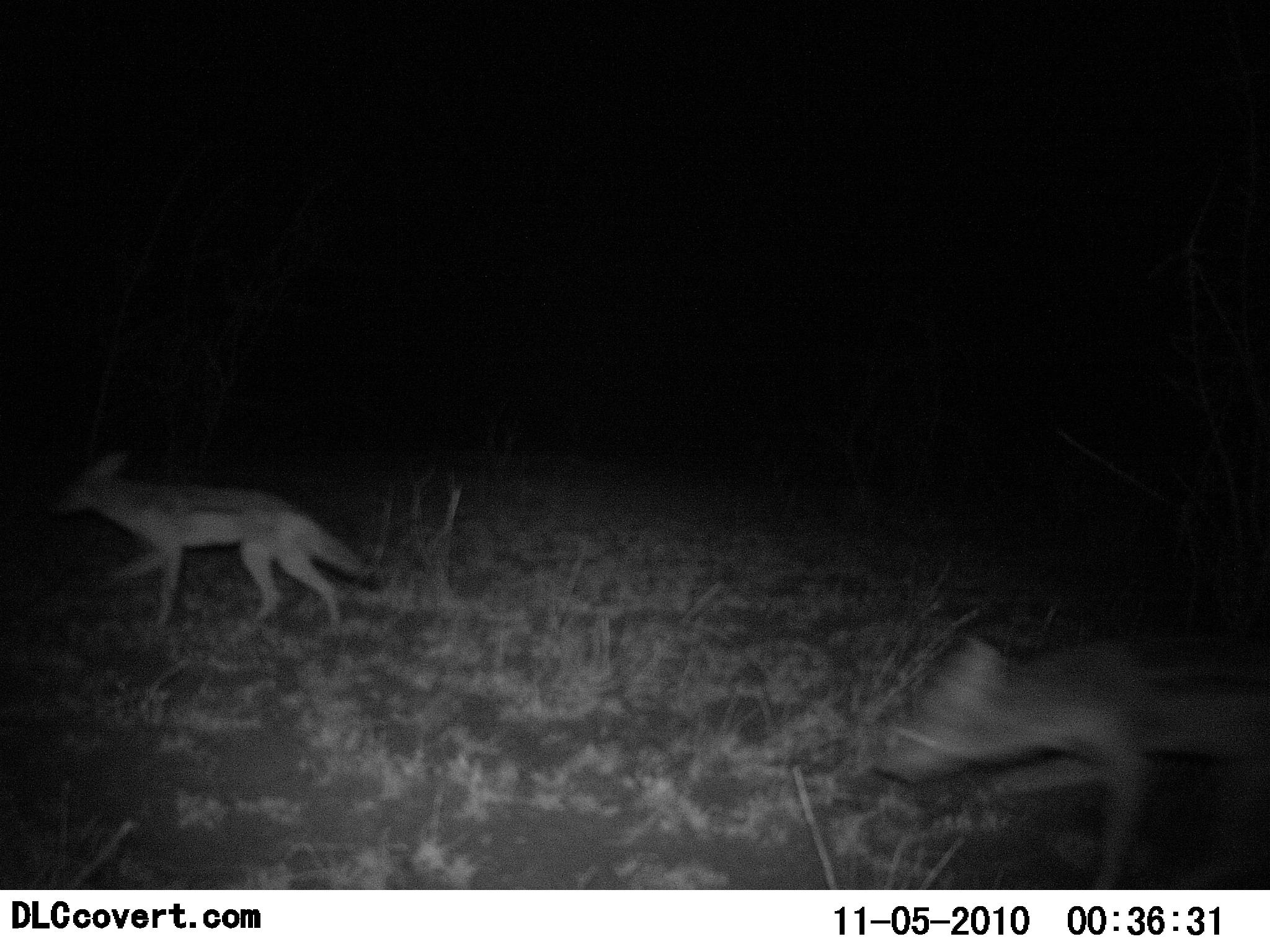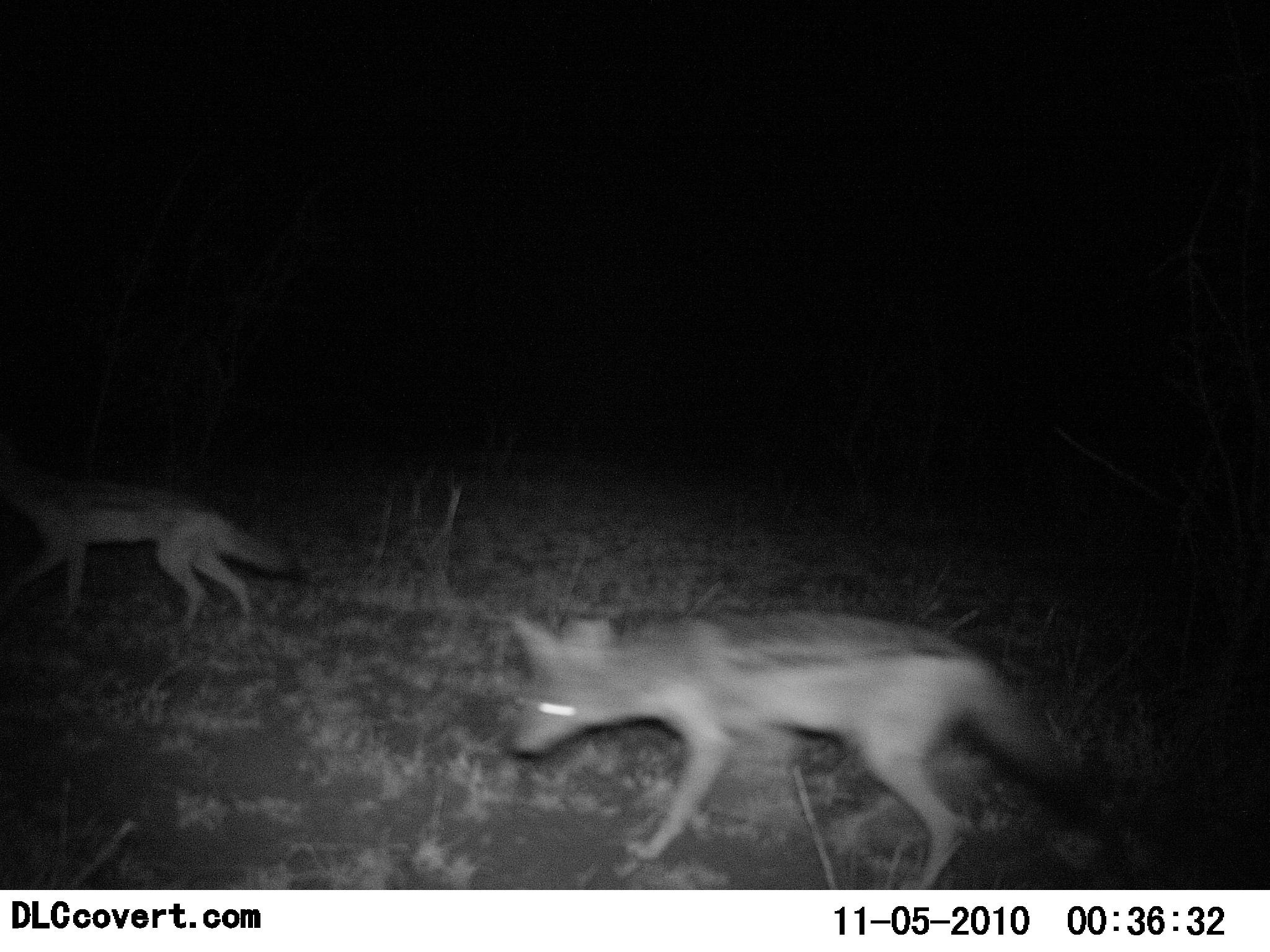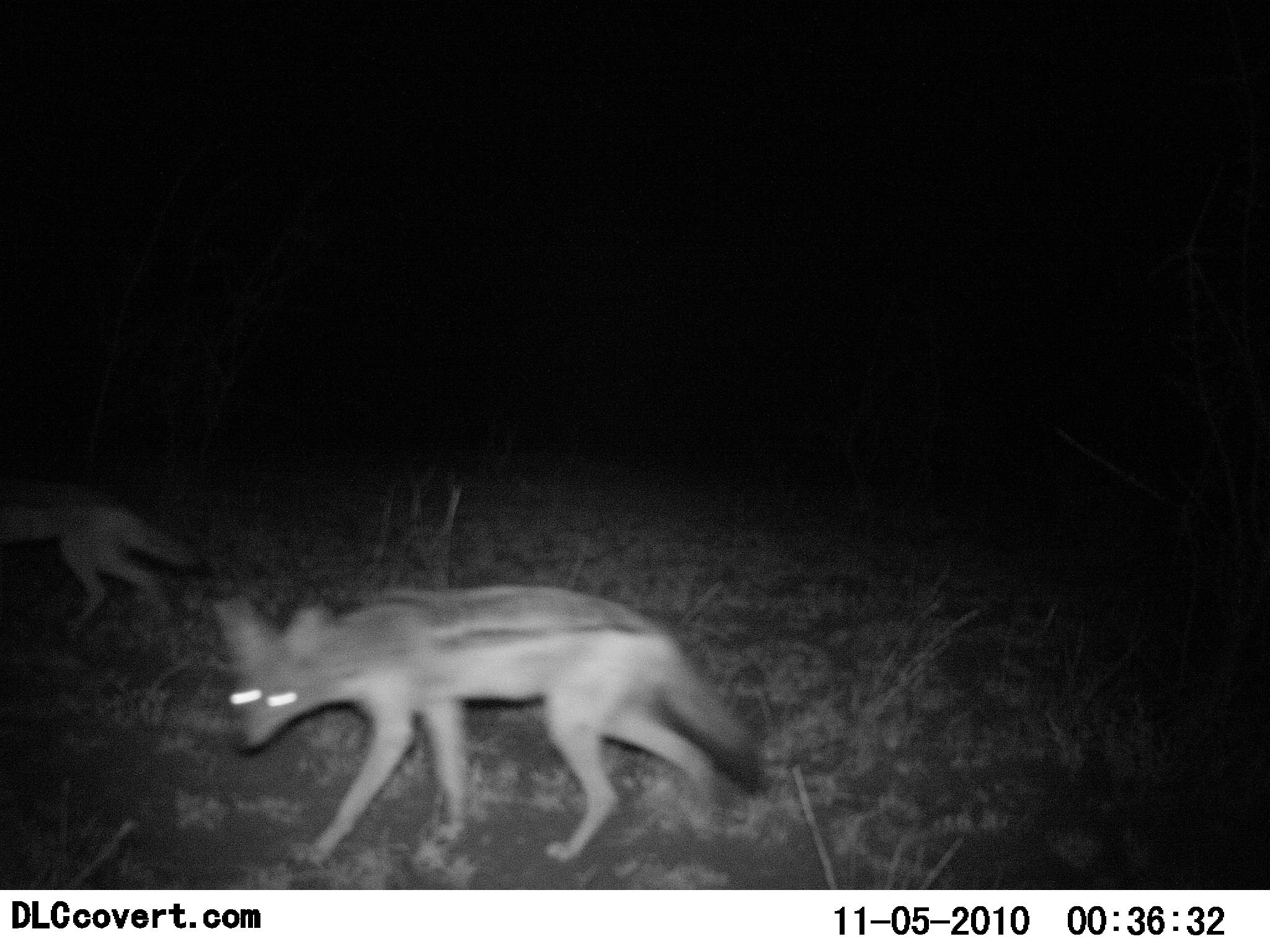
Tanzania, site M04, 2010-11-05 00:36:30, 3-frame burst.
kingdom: Animalia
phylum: Chordata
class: Mammalia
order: Carnivora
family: Canidae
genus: Lupulella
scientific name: Lupulella mesomelas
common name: black-backed jackal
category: jackal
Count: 2.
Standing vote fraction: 0%.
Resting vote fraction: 0%.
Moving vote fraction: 100%.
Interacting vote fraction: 0%.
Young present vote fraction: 0%.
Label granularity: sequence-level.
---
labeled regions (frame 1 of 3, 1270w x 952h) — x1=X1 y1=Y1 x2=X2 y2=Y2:
animal: x1=870 y1=631 x2=1270 y2=891; x1=52 y1=449 x2=383 y2=632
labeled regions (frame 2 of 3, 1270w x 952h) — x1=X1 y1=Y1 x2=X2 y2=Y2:
animal: x1=508 y1=608 x2=1118 y2=889; x1=0 y1=452 x2=306 y2=633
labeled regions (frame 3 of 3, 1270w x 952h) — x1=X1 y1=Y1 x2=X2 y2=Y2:
animal: x1=216 y1=585 x2=769 y2=872; x1=0 y1=474 x2=211 y2=631